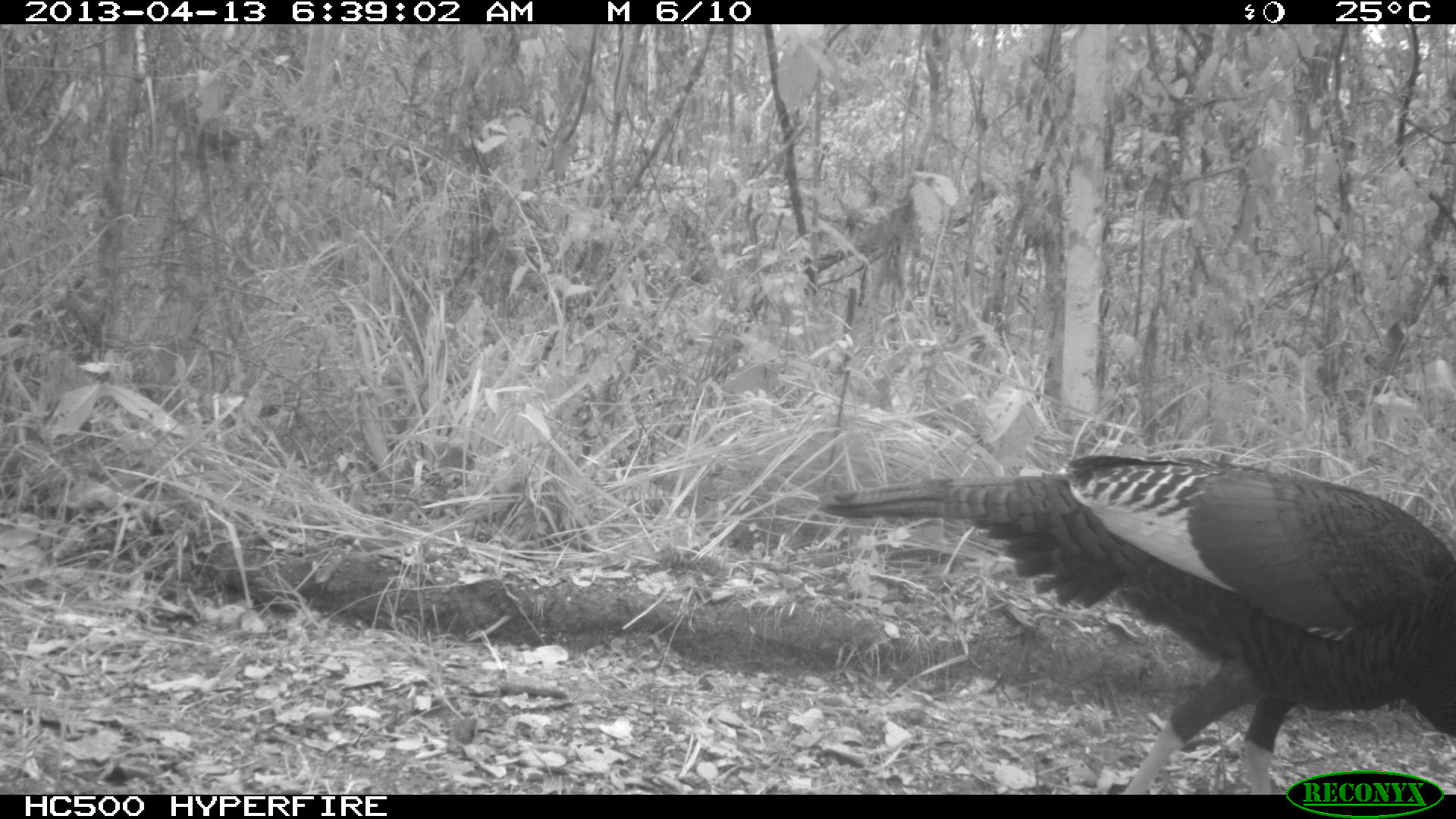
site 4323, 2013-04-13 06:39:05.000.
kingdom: Animalia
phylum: Chordata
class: Aves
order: Galliformes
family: Phasianidae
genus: Meleagris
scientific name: Meleagris ocellata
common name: ocellated turkey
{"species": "Meleagris ocellata (ocellated turkey)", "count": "1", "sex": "female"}